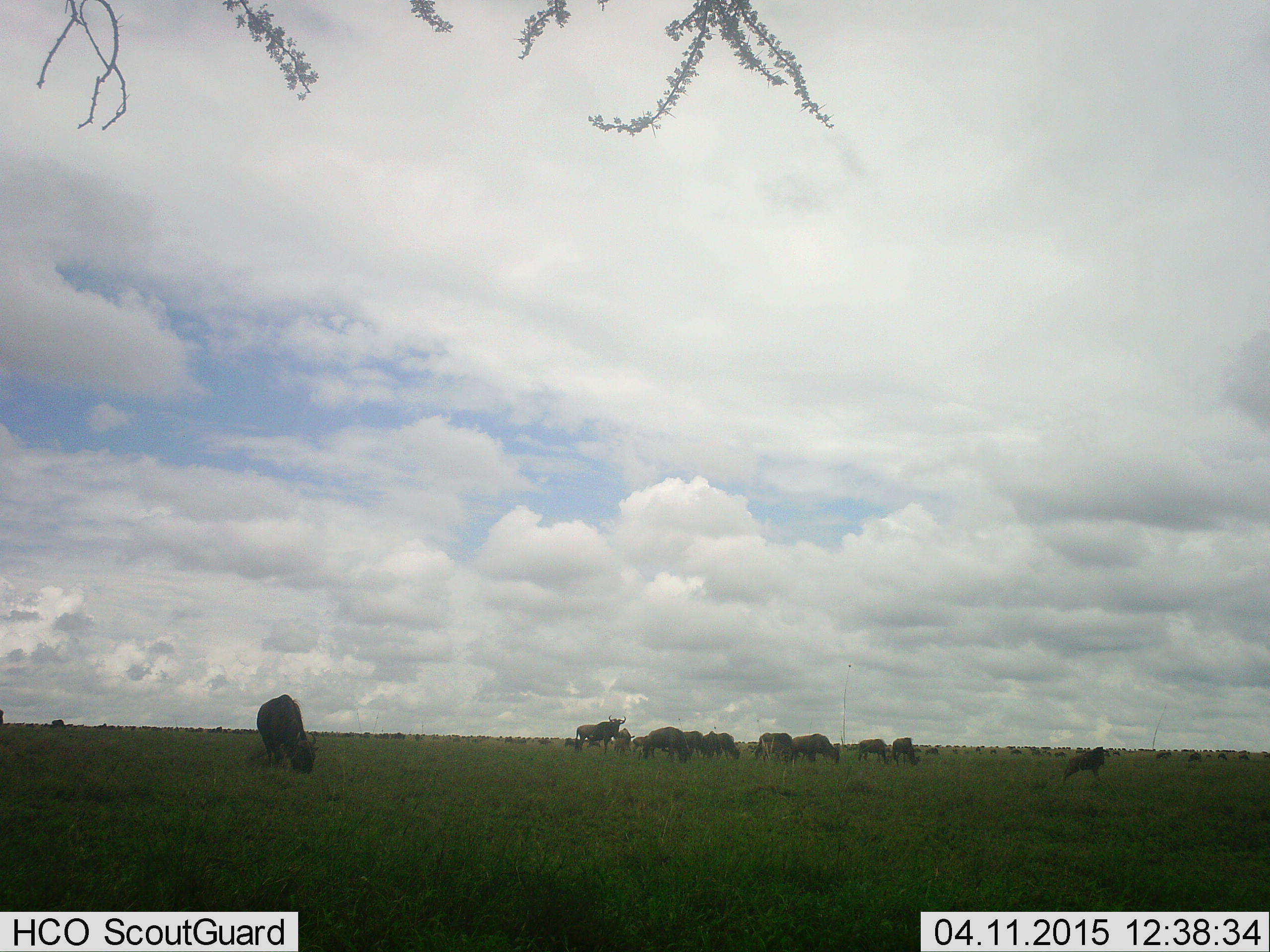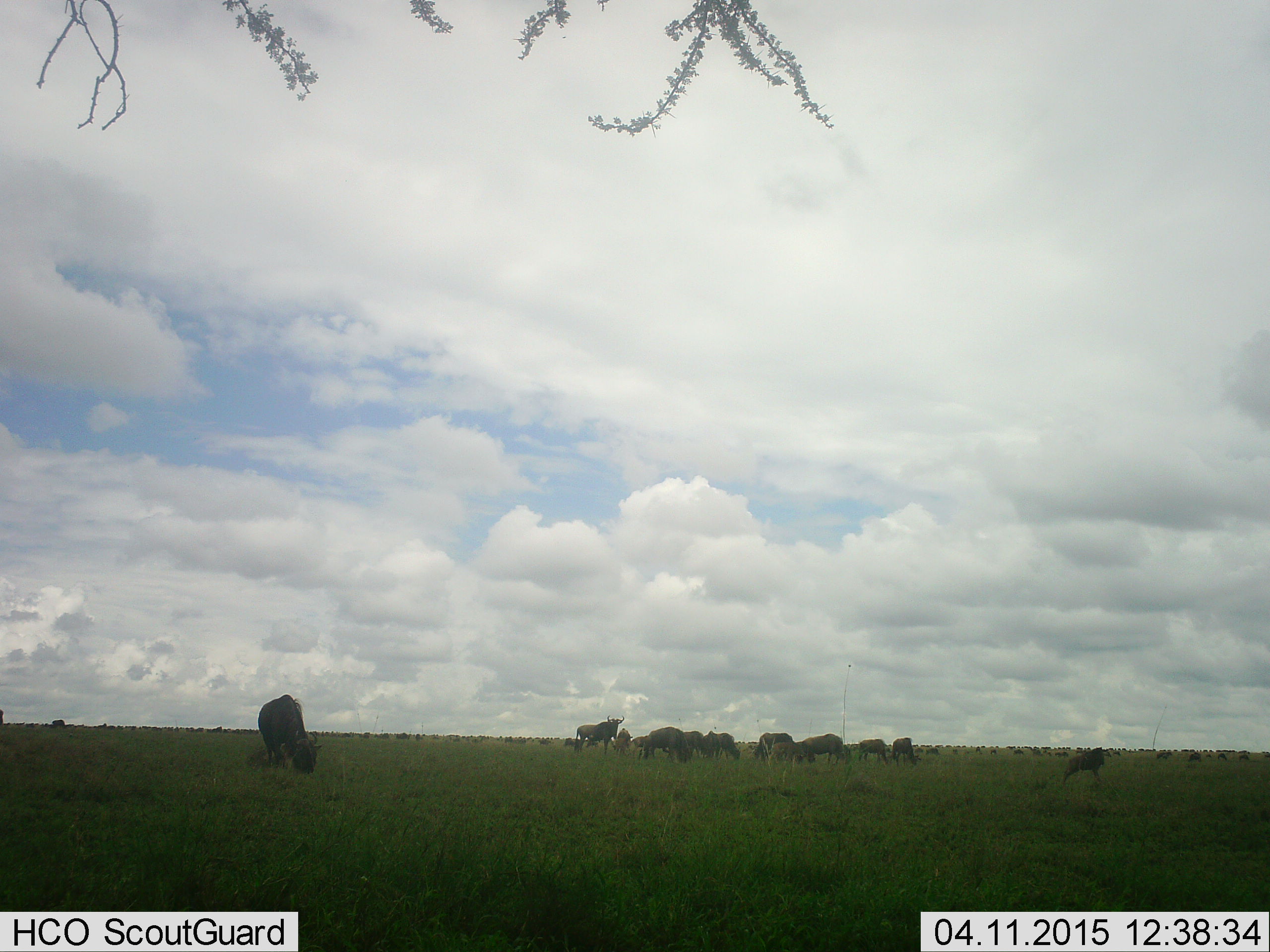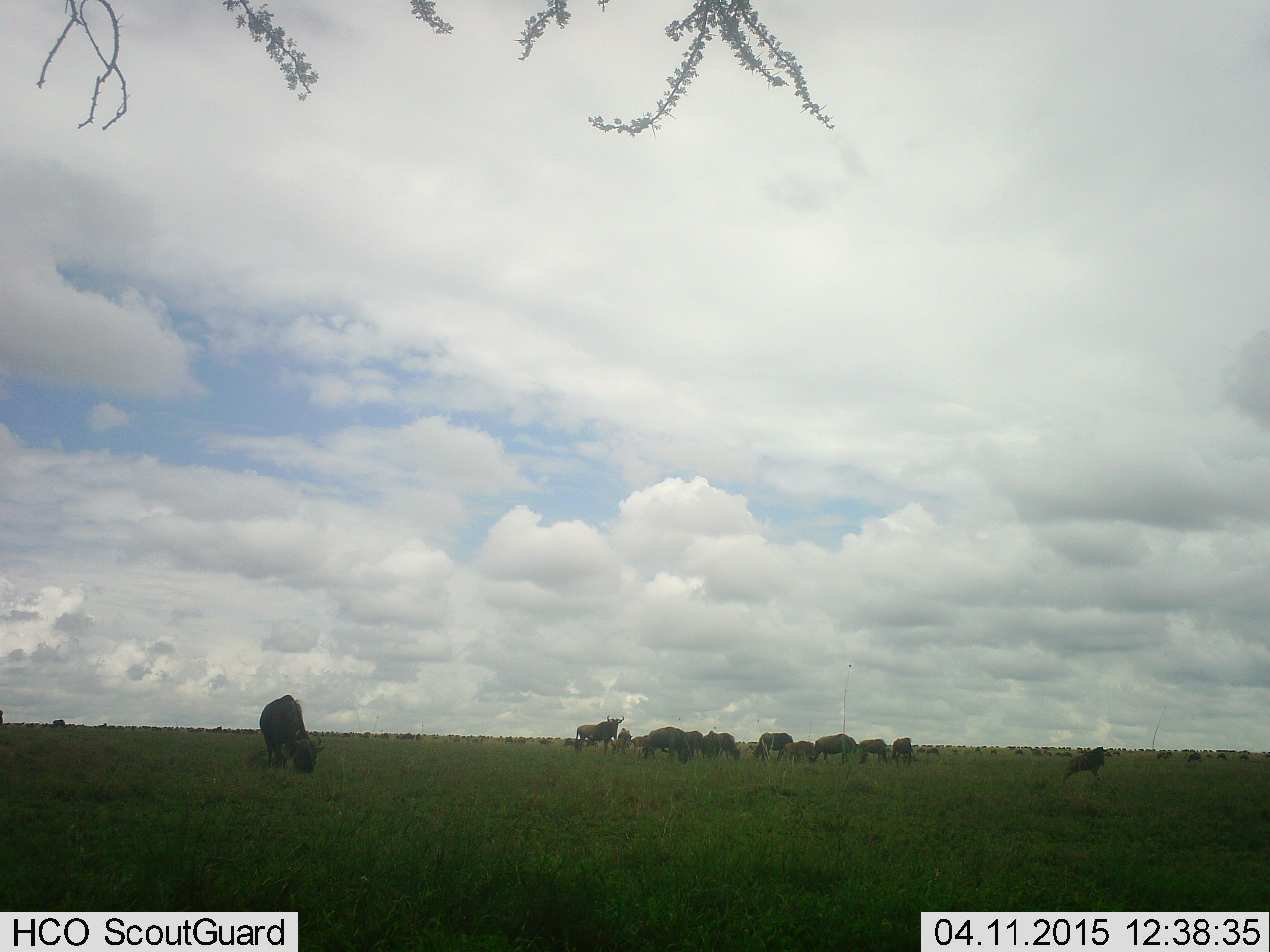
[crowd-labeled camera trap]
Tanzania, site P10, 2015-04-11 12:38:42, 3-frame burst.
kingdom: Animalia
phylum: Chordata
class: Mammalia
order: Artiodactyla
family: Bovidae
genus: Connochaetes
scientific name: Connochaetes taurinus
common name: blue wildebeest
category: wildebeest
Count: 11-50.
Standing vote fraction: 90%.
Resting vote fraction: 10%.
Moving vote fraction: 40%.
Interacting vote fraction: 10%.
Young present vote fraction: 20%.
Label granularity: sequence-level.